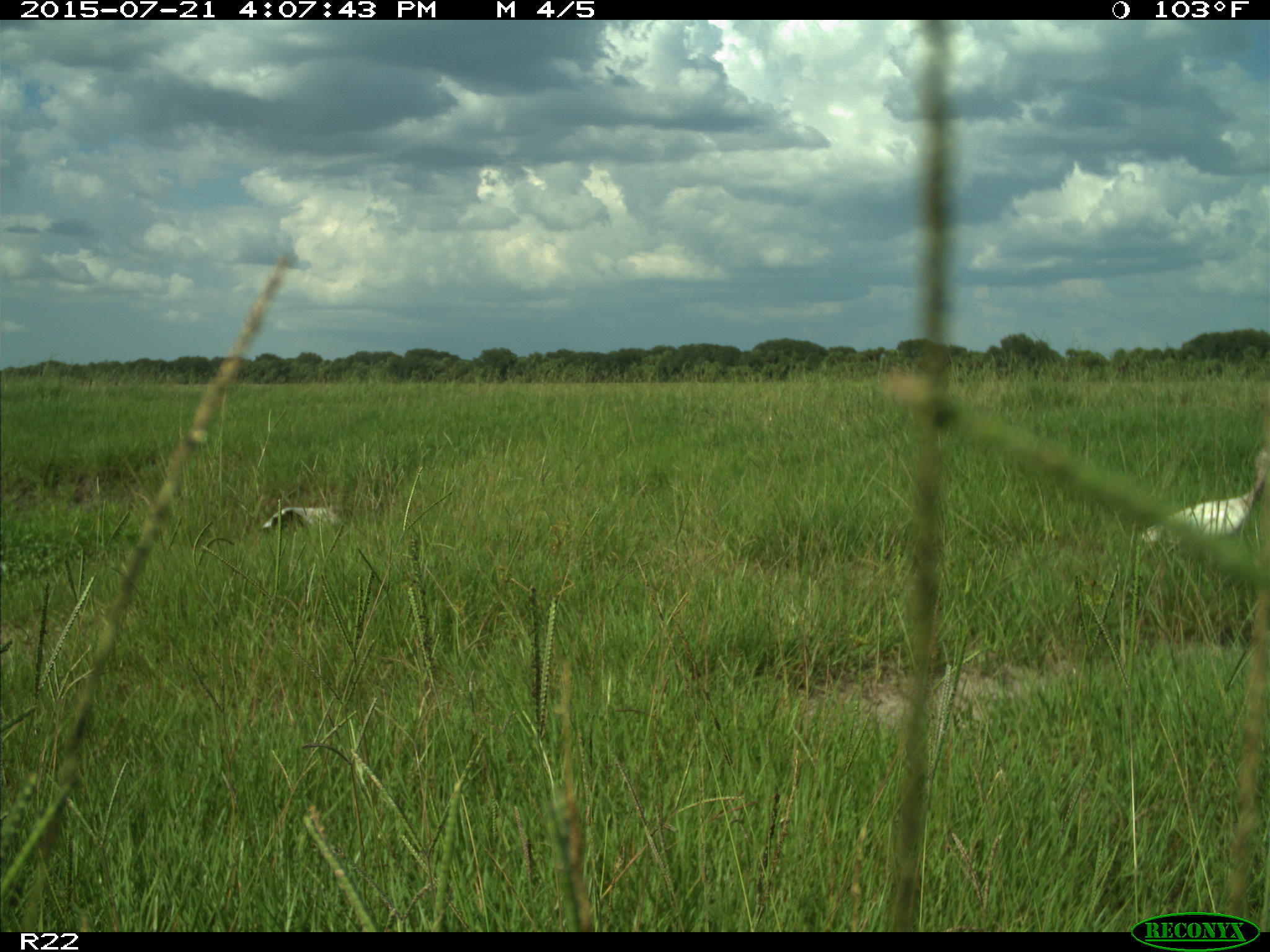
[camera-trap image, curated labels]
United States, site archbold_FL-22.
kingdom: Animalia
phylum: Chordata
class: Mammalia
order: Artiodactyla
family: Bovidae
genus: Bos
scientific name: Bos taurus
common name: domestic cow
Bos taurus (domestic cow).